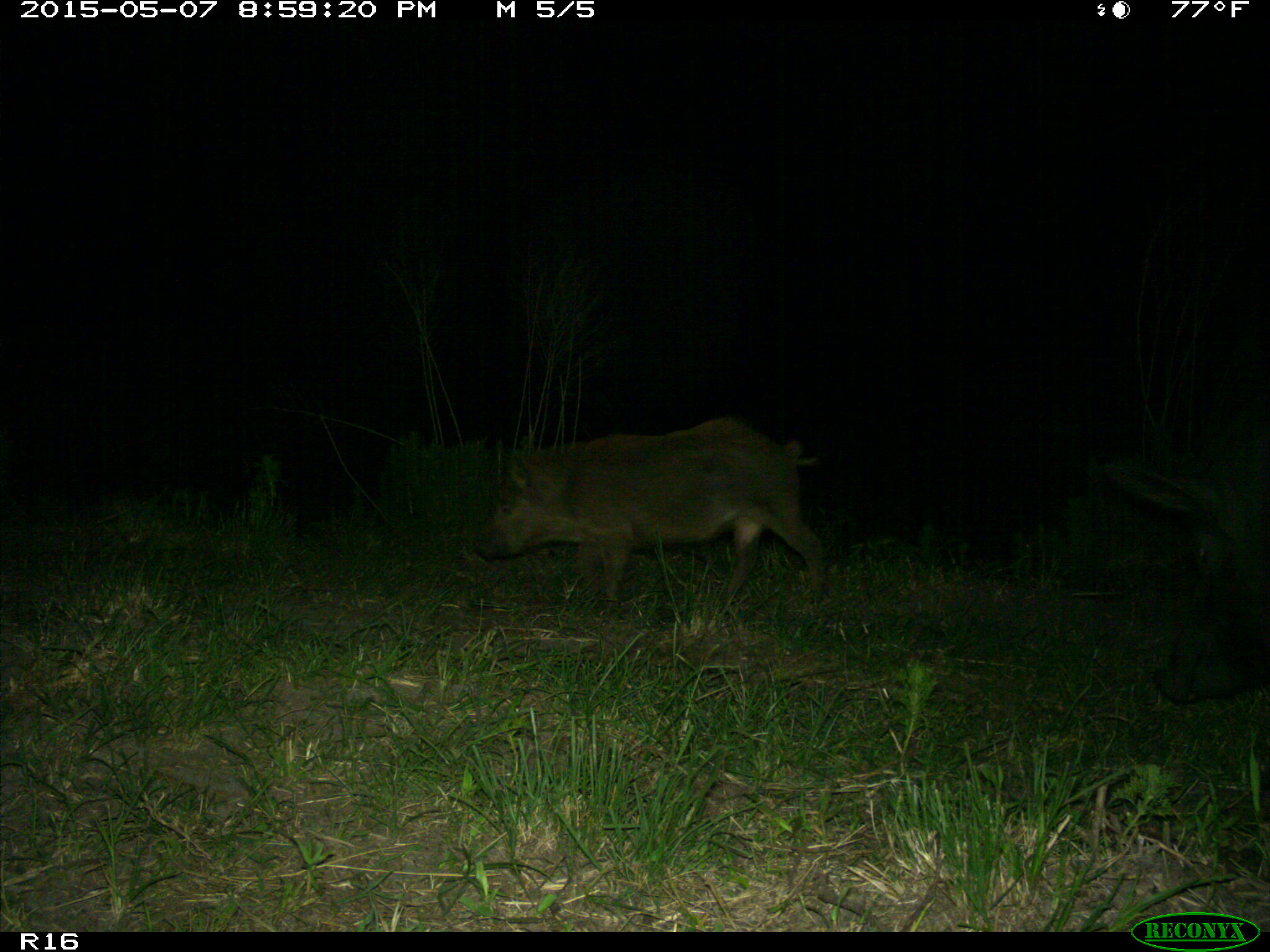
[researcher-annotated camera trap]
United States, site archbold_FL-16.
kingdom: Animalia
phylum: Chordata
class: Mammalia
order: Artiodactyla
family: Suidae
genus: Sus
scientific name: Sus scrofa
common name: wild boar